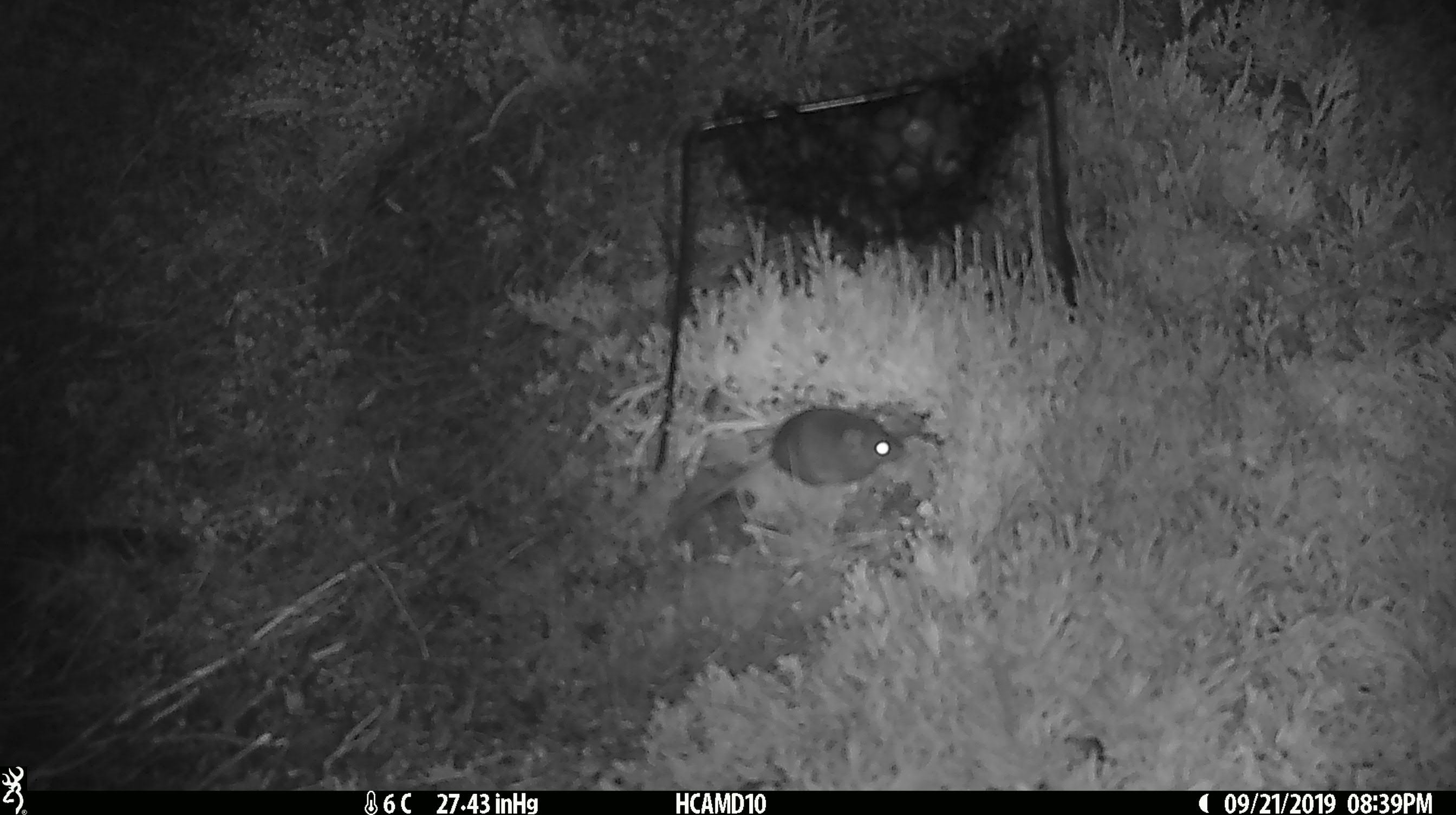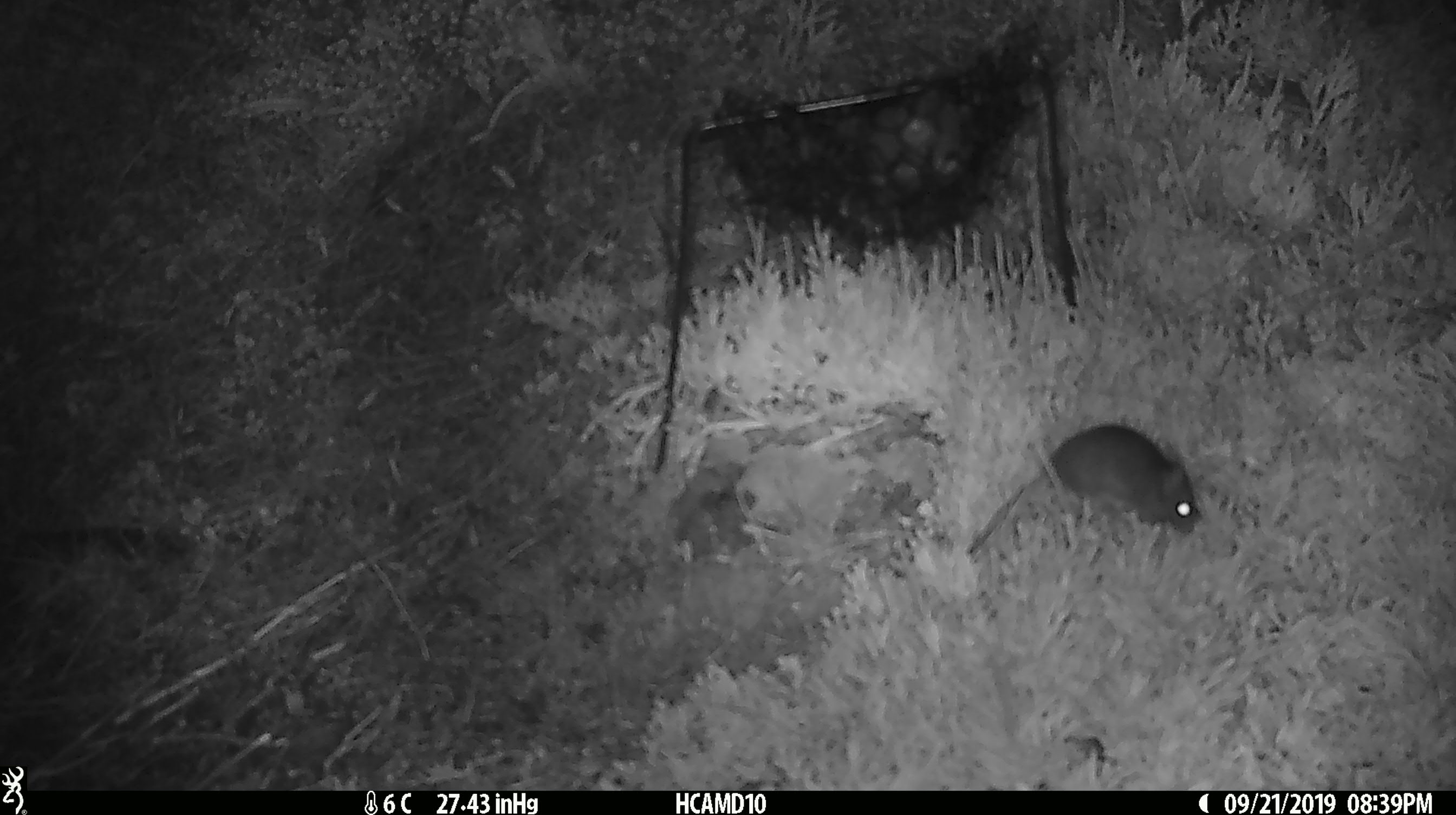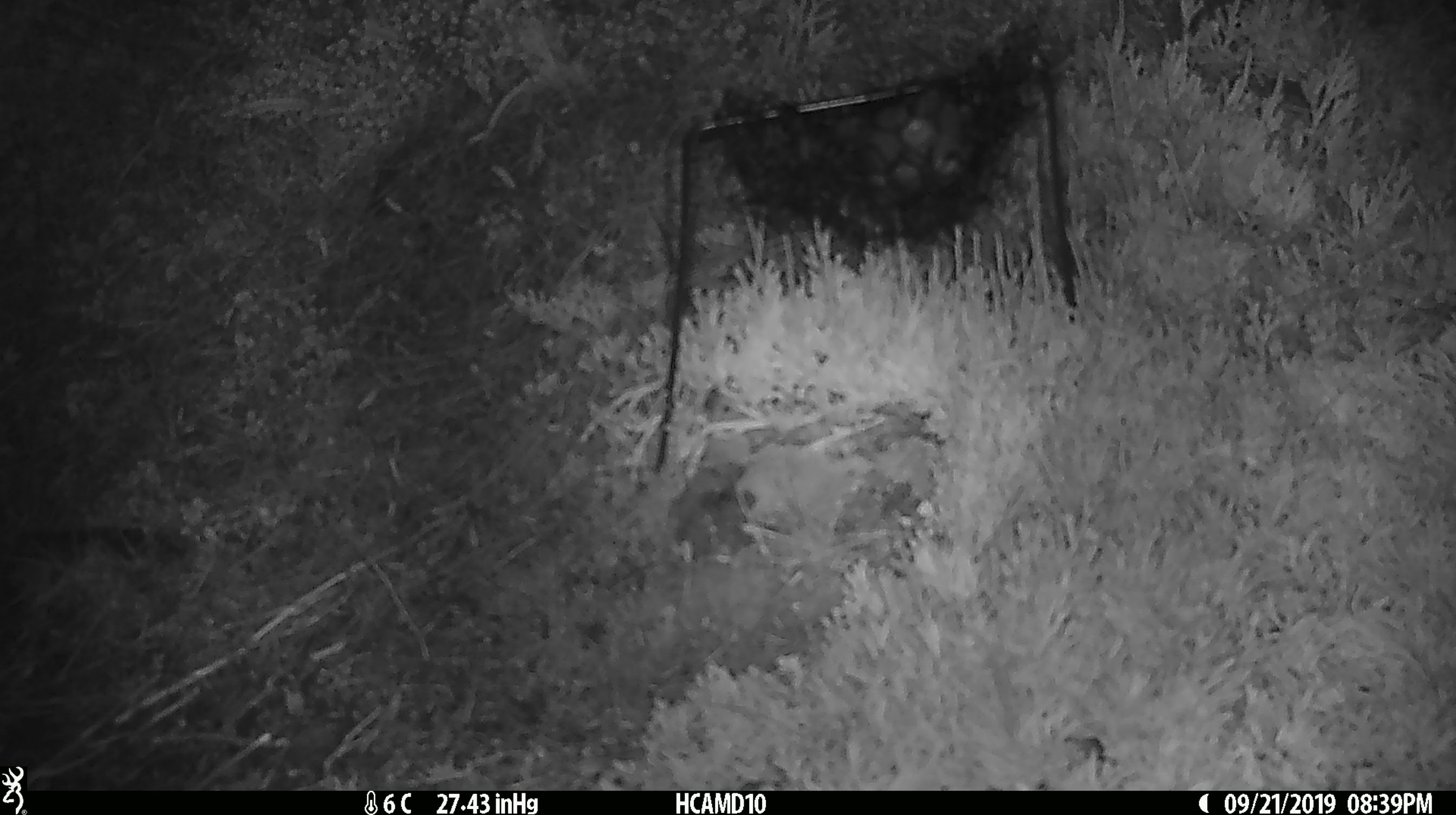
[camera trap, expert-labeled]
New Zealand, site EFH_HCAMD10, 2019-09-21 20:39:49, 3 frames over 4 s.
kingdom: Animalia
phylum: Chordata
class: Mammalia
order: Rodentia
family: Muridae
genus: Mus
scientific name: Mus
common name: mouse